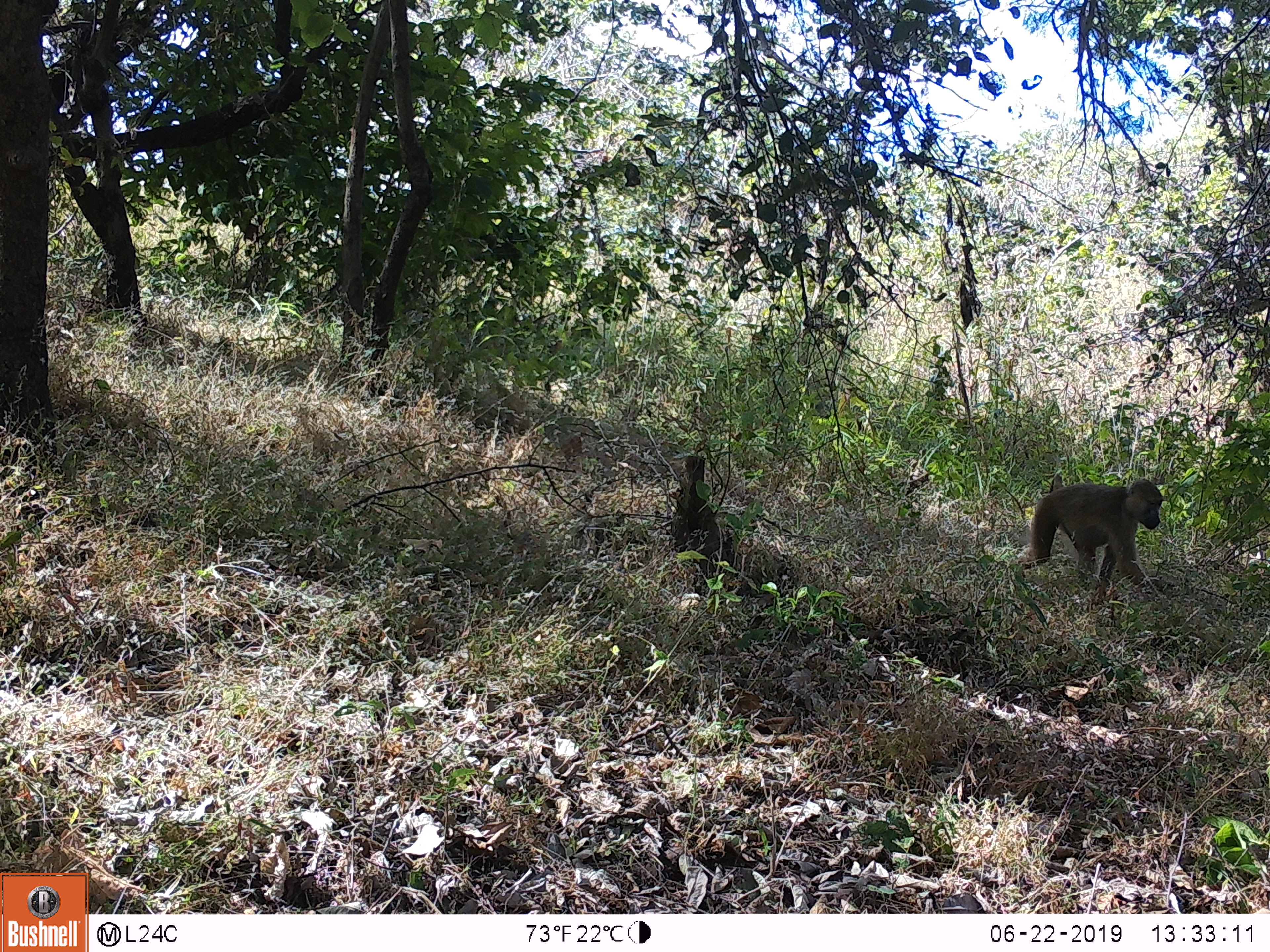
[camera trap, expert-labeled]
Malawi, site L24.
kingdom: Animalia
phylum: Chordata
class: Mammalia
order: Primates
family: Cercopithecidae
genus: Papio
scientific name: Papio cynocephalus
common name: yellow baboon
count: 1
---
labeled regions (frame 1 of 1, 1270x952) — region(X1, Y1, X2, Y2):
yellow baboon: region(1013, 471, 1177, 599)